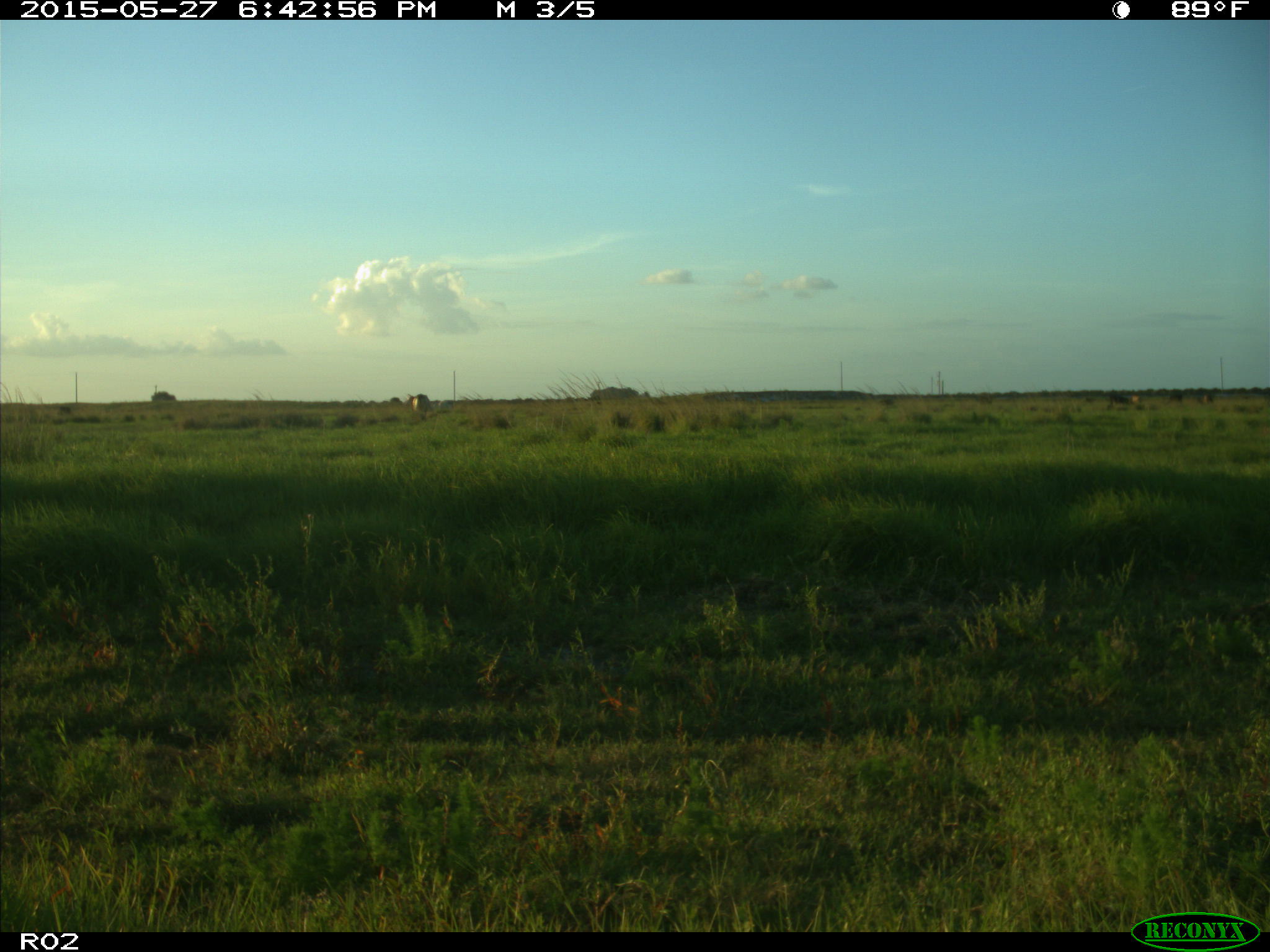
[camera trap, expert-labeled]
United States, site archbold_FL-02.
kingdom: Animalia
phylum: Chordata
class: Mammalia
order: Artiodactyla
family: Bovidae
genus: Bos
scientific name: Bos taurus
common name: domestic cow